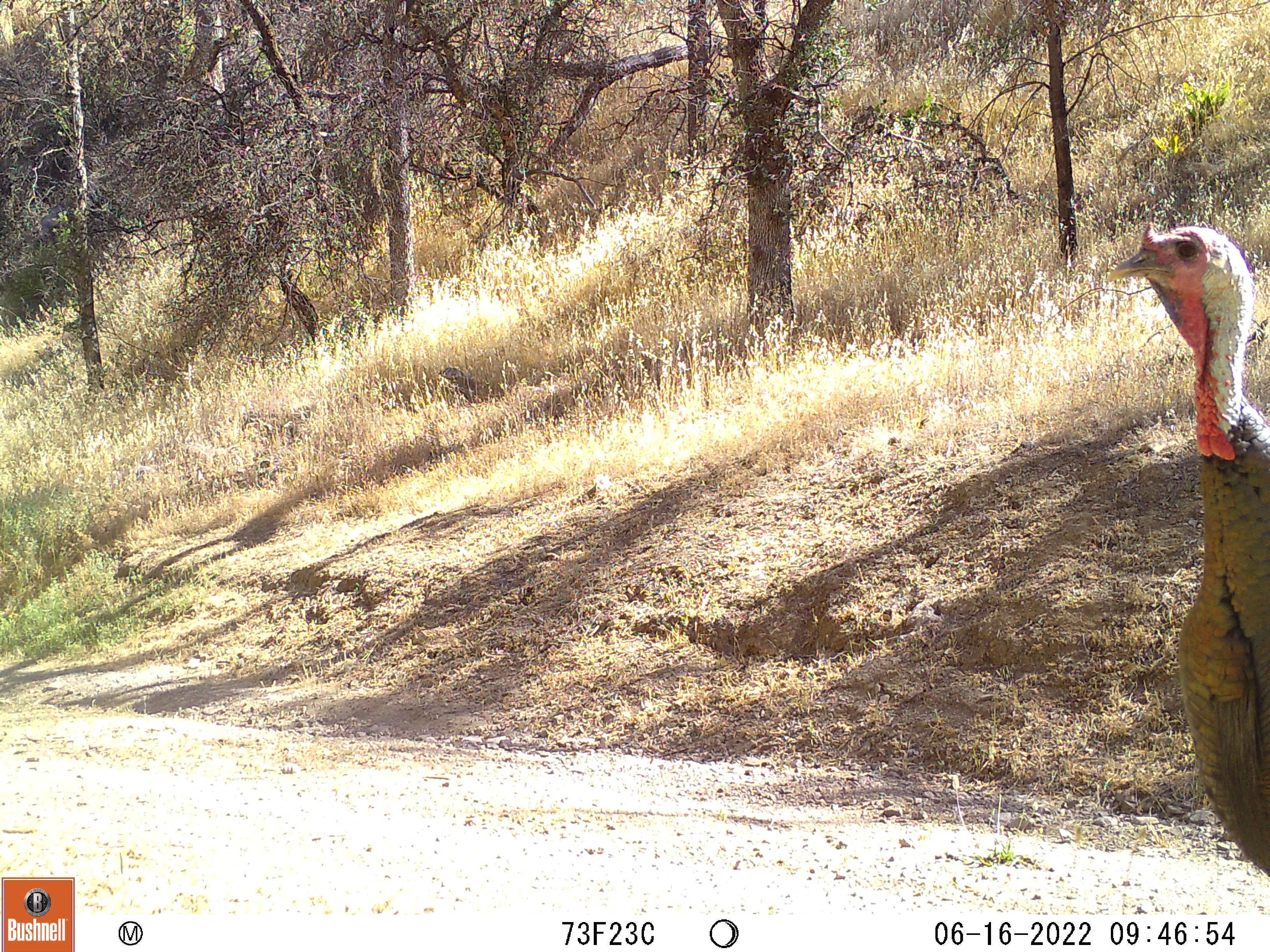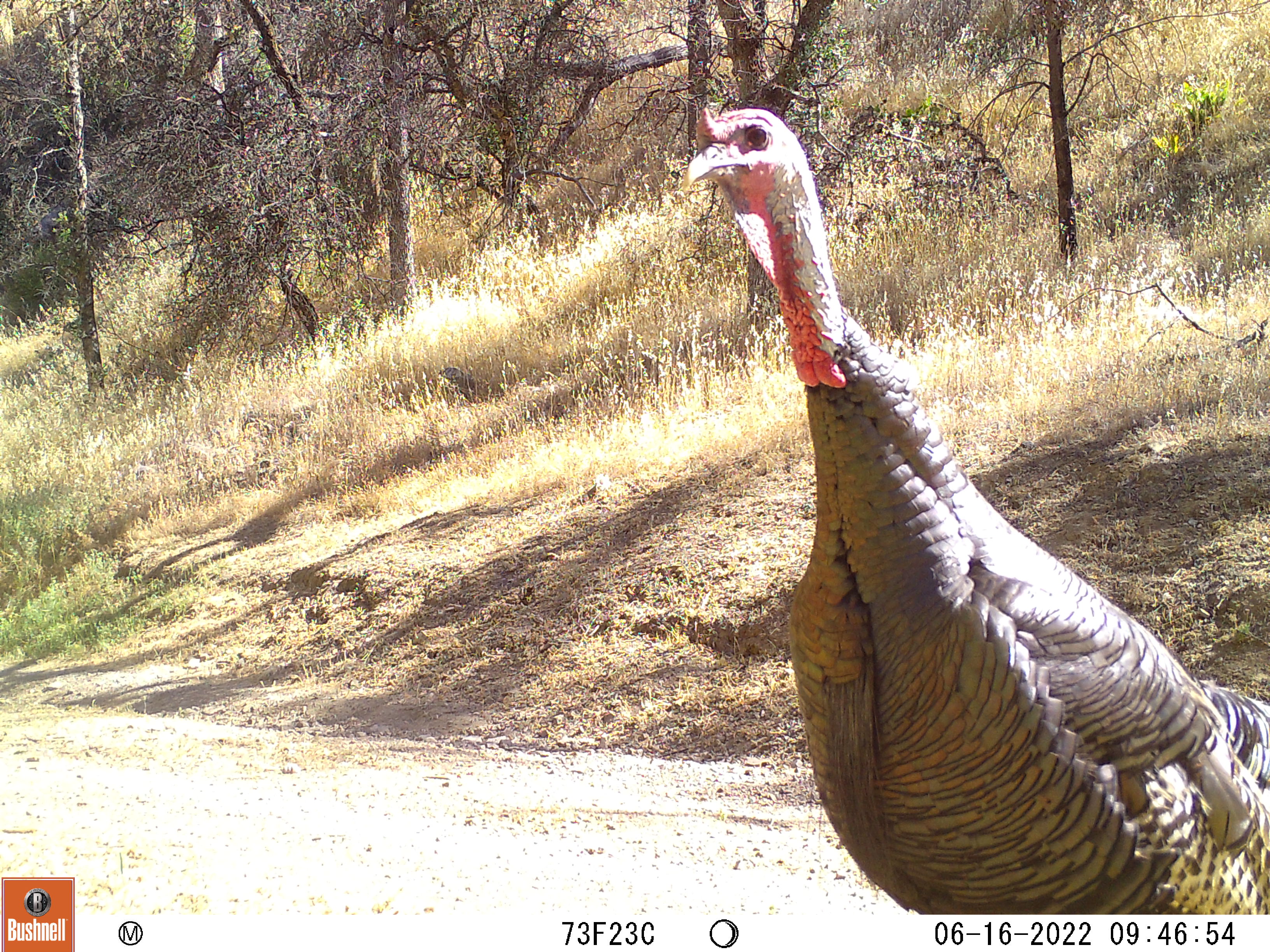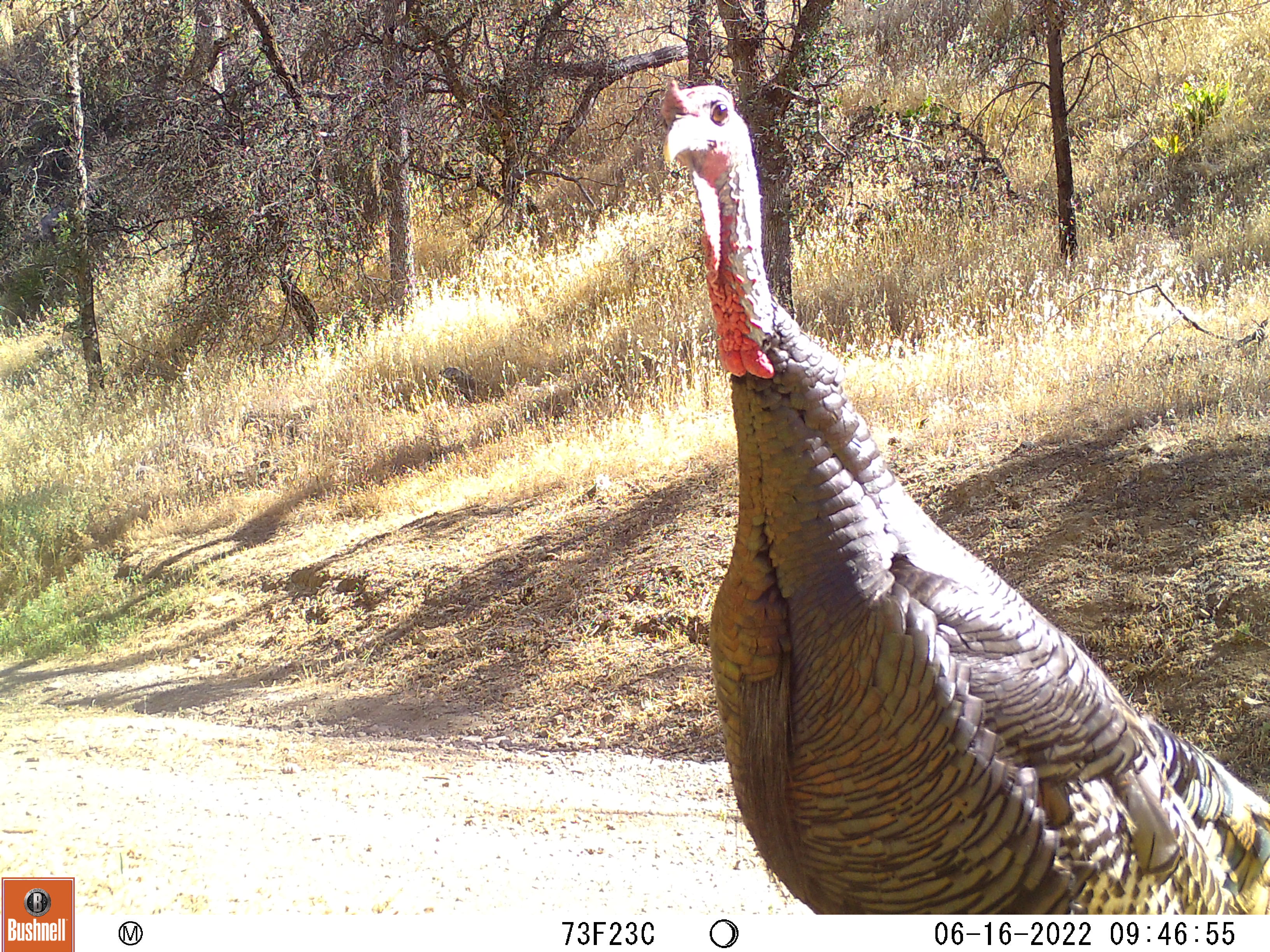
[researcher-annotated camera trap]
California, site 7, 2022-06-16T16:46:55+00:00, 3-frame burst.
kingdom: Animalia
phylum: Chordata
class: Aves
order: Galliformes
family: Phasianidae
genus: Meleagris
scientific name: Meleagris gallopavo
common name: turkey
Turkey (Meleagris gallopavo).